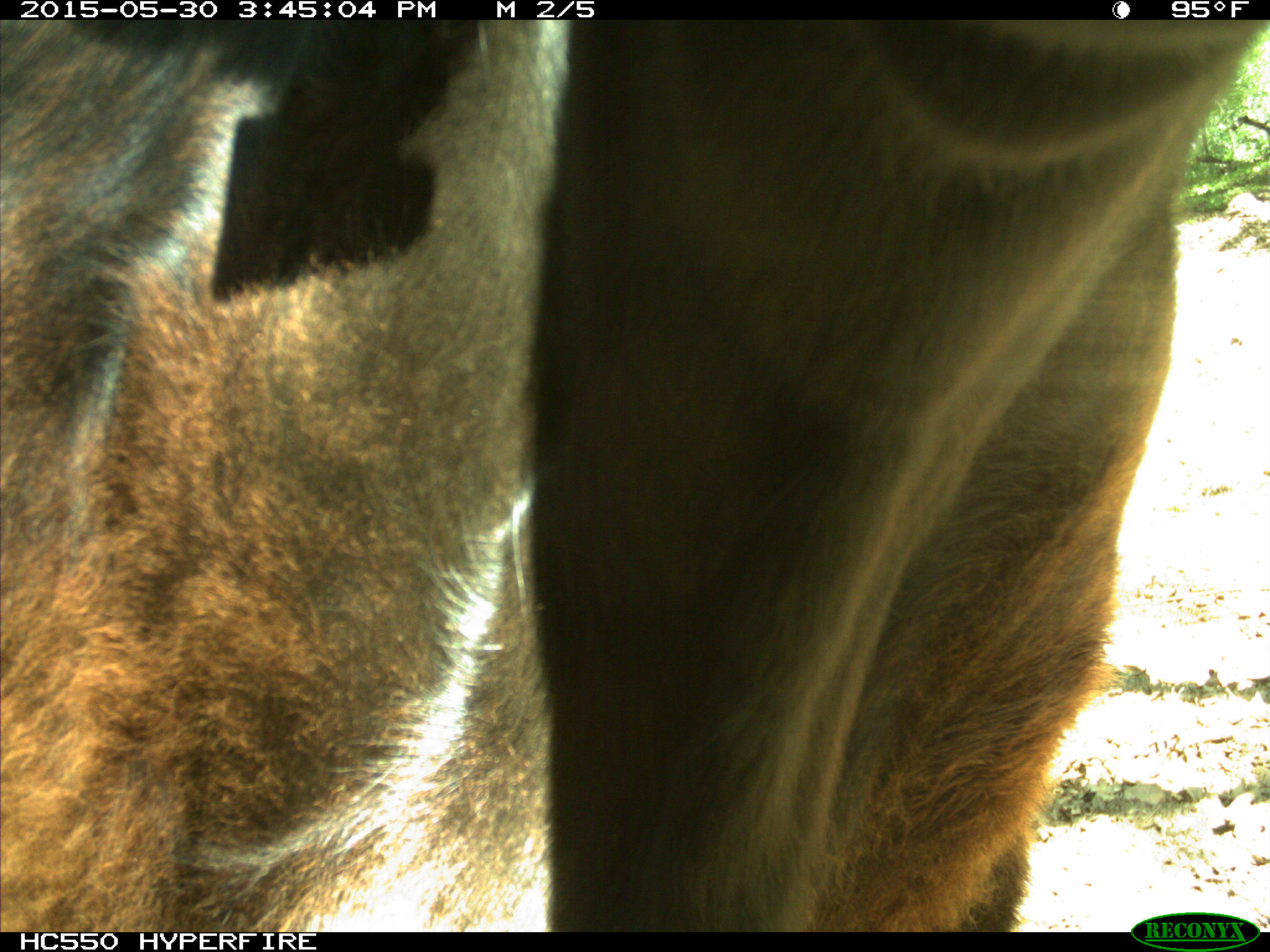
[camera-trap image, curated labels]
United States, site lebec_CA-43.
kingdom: Animalia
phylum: Chordata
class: Mammalia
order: Artiodactyla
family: Bovidae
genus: Bos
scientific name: Bos taurus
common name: domestic cow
Bos taurus (domestic cow).